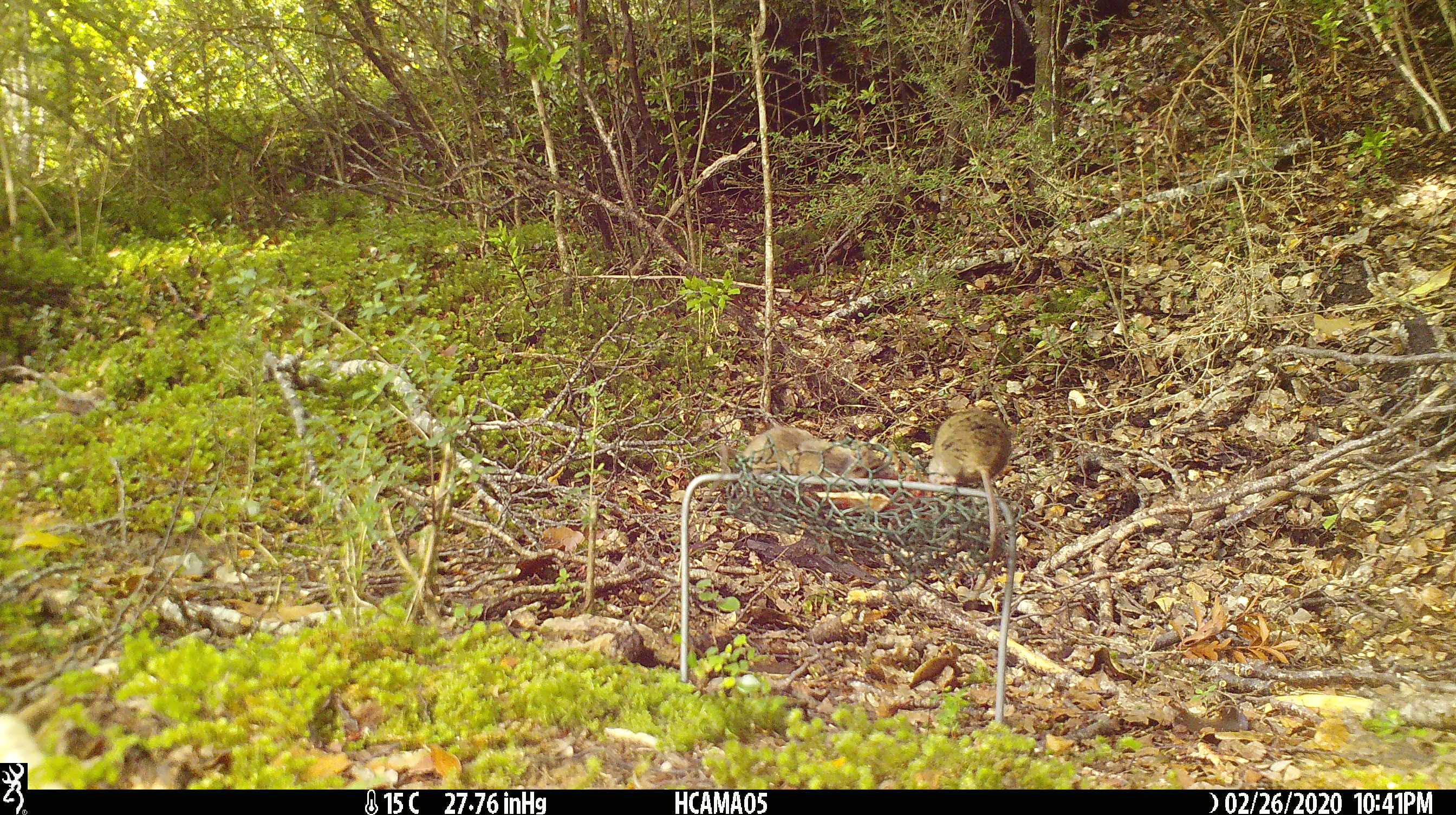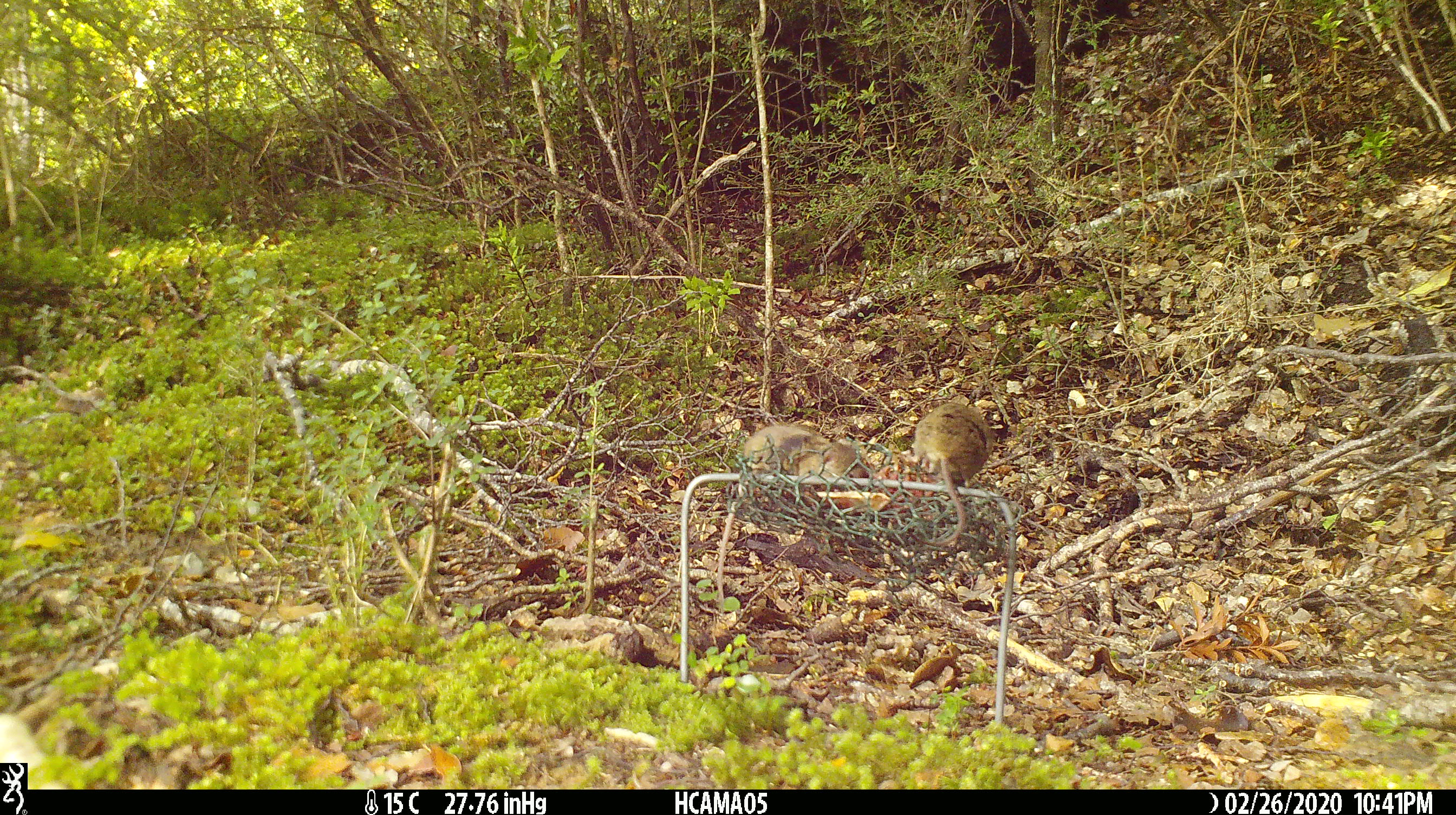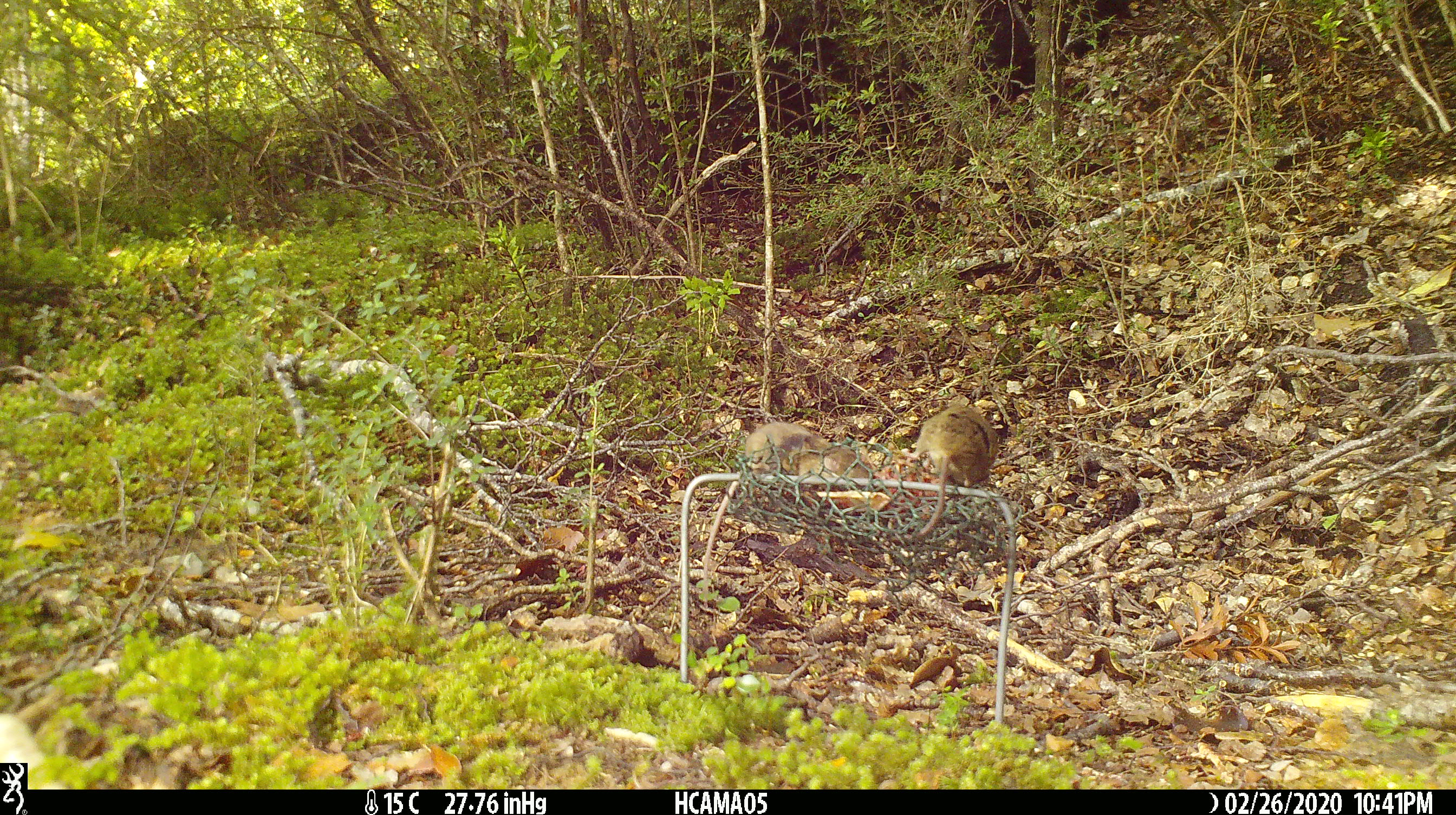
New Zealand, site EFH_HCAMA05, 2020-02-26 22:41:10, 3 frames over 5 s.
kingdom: Animalia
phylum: Chordata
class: Mammalia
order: Rodentia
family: Muridae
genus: Mus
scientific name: Mus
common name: mouse